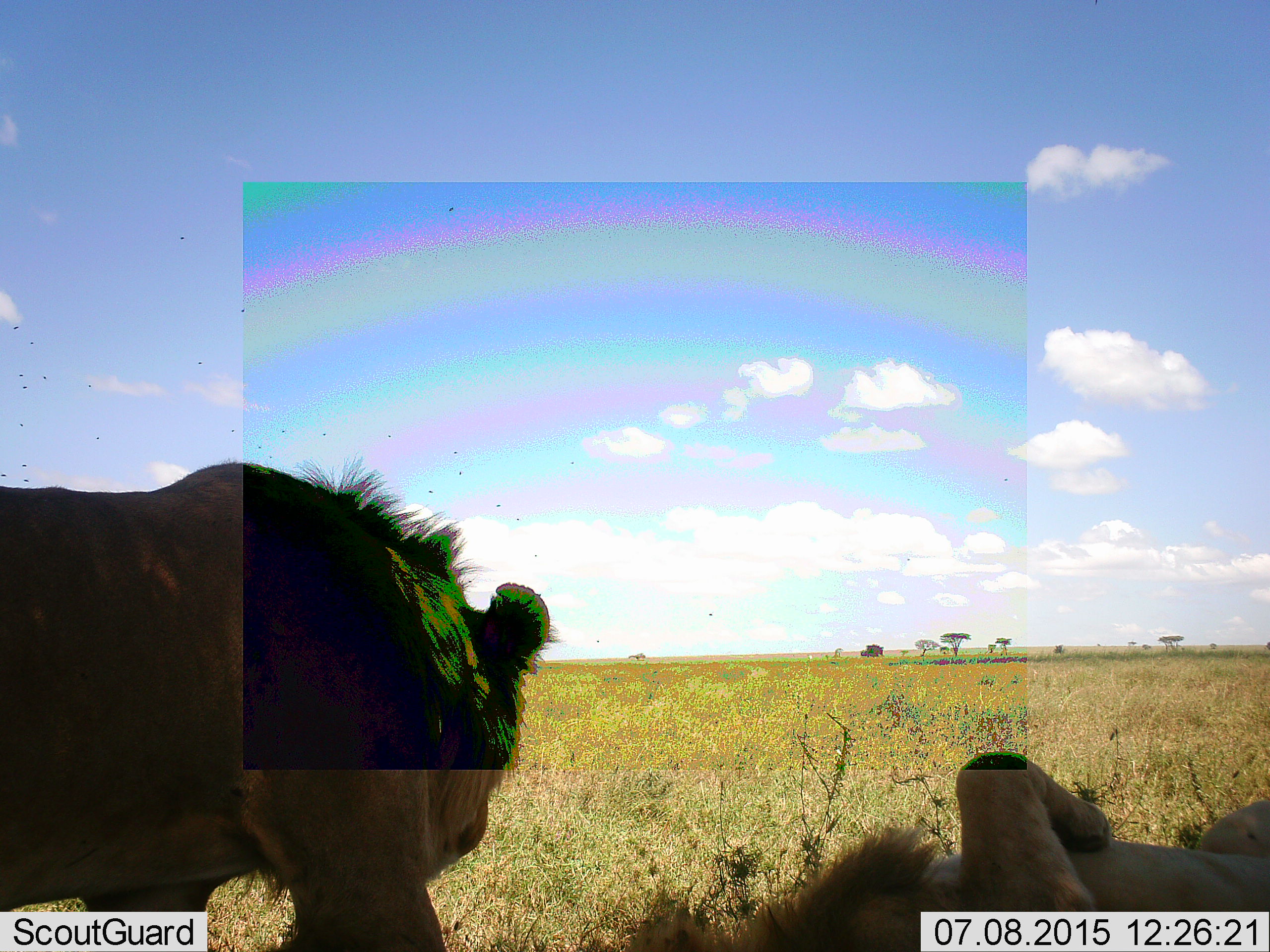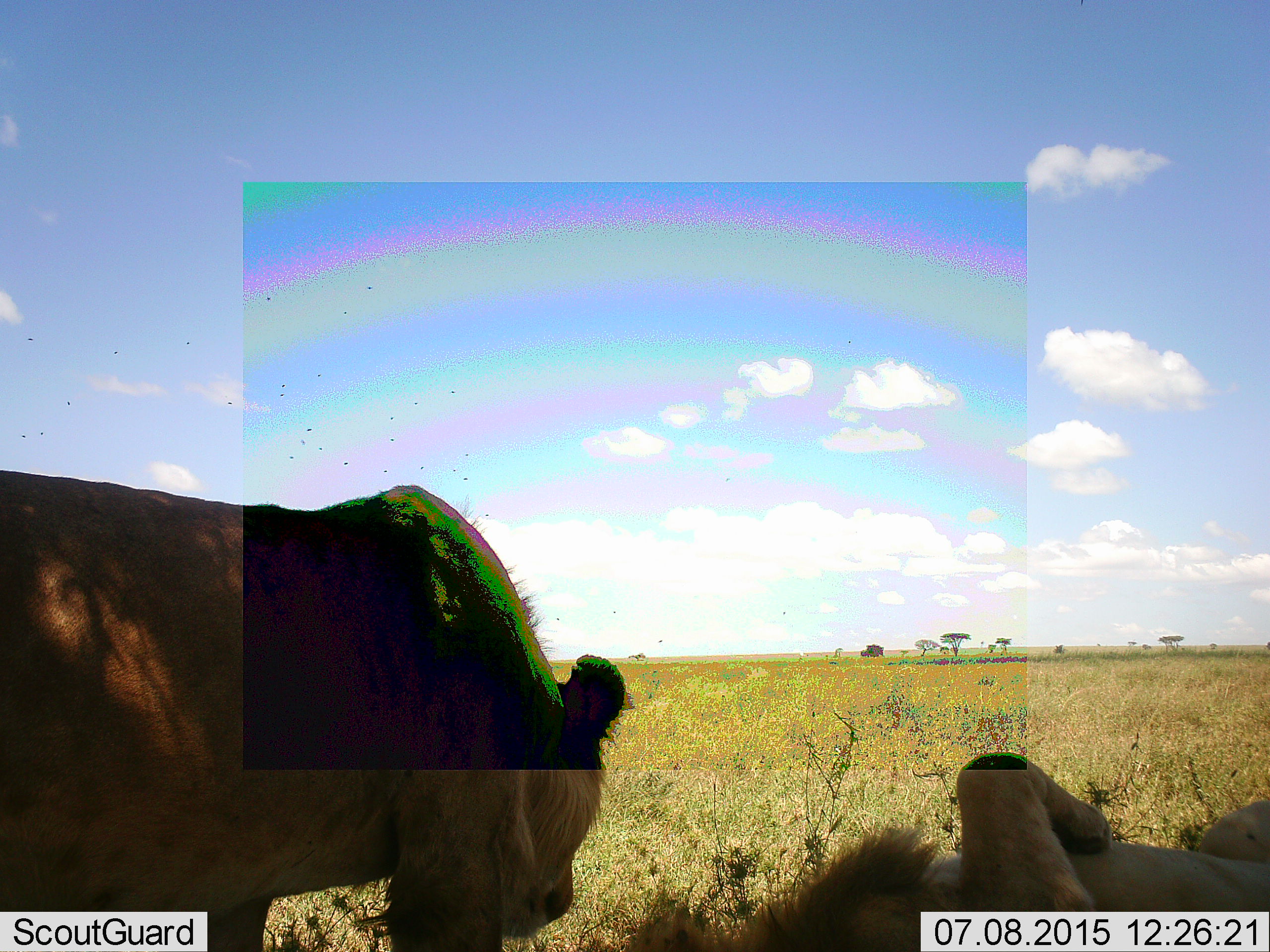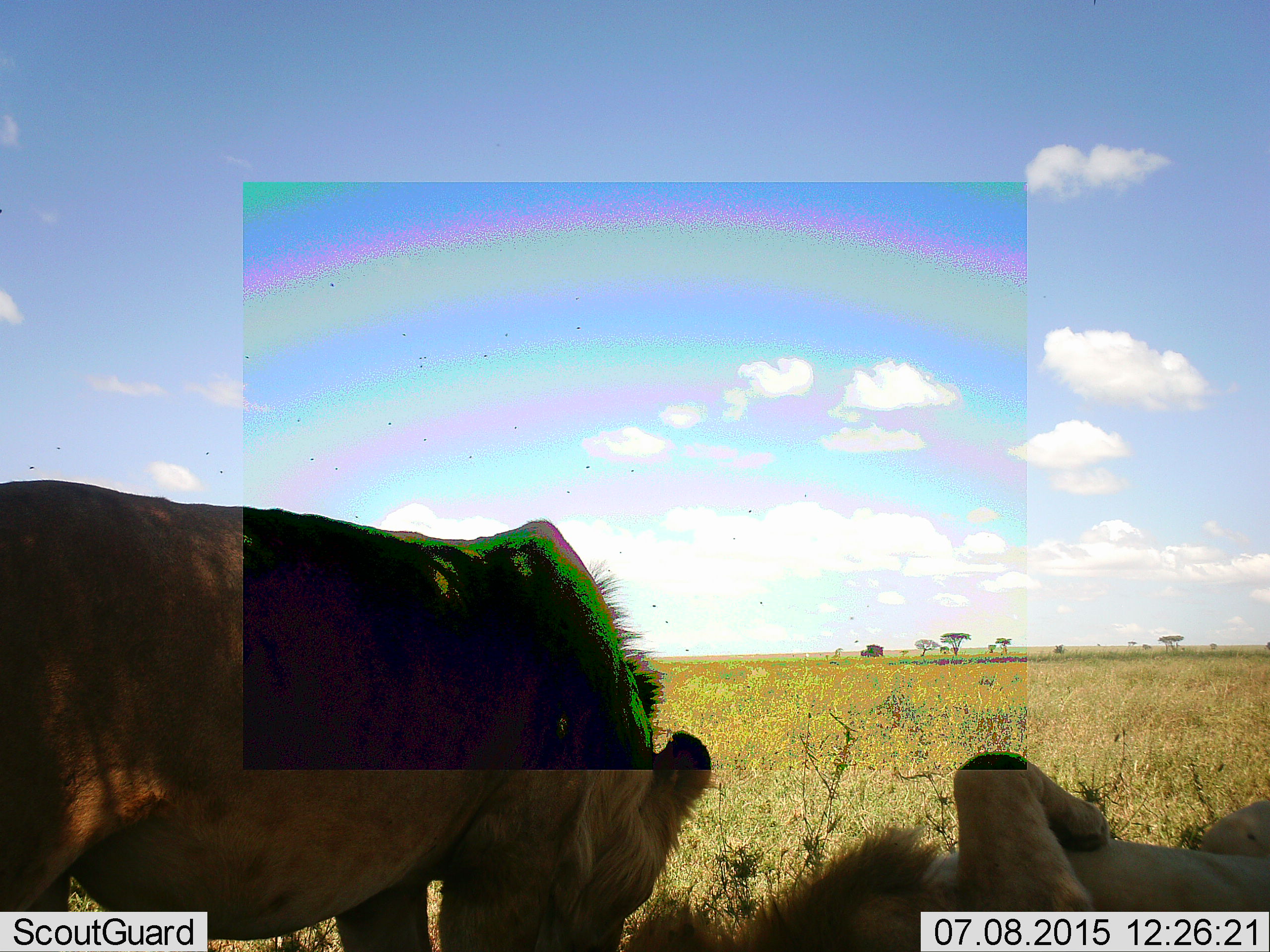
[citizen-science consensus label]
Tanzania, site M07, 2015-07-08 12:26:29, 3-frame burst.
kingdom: Animalia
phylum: Chordata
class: Mammalia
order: Carnivora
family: Felidae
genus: Panthera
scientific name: Panthera leo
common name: lion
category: lionmale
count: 2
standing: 29%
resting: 100%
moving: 29%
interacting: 14%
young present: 0%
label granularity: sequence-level